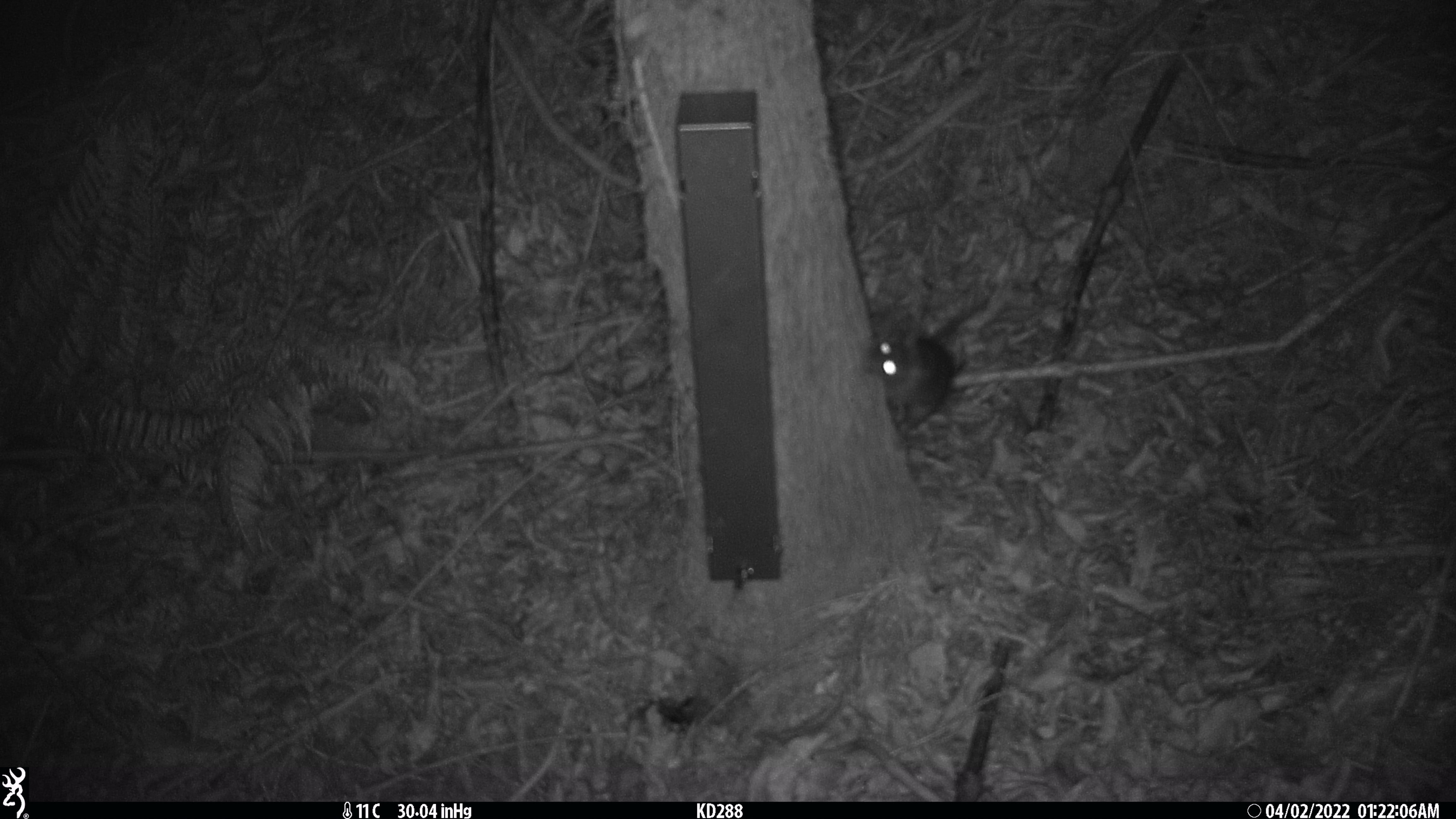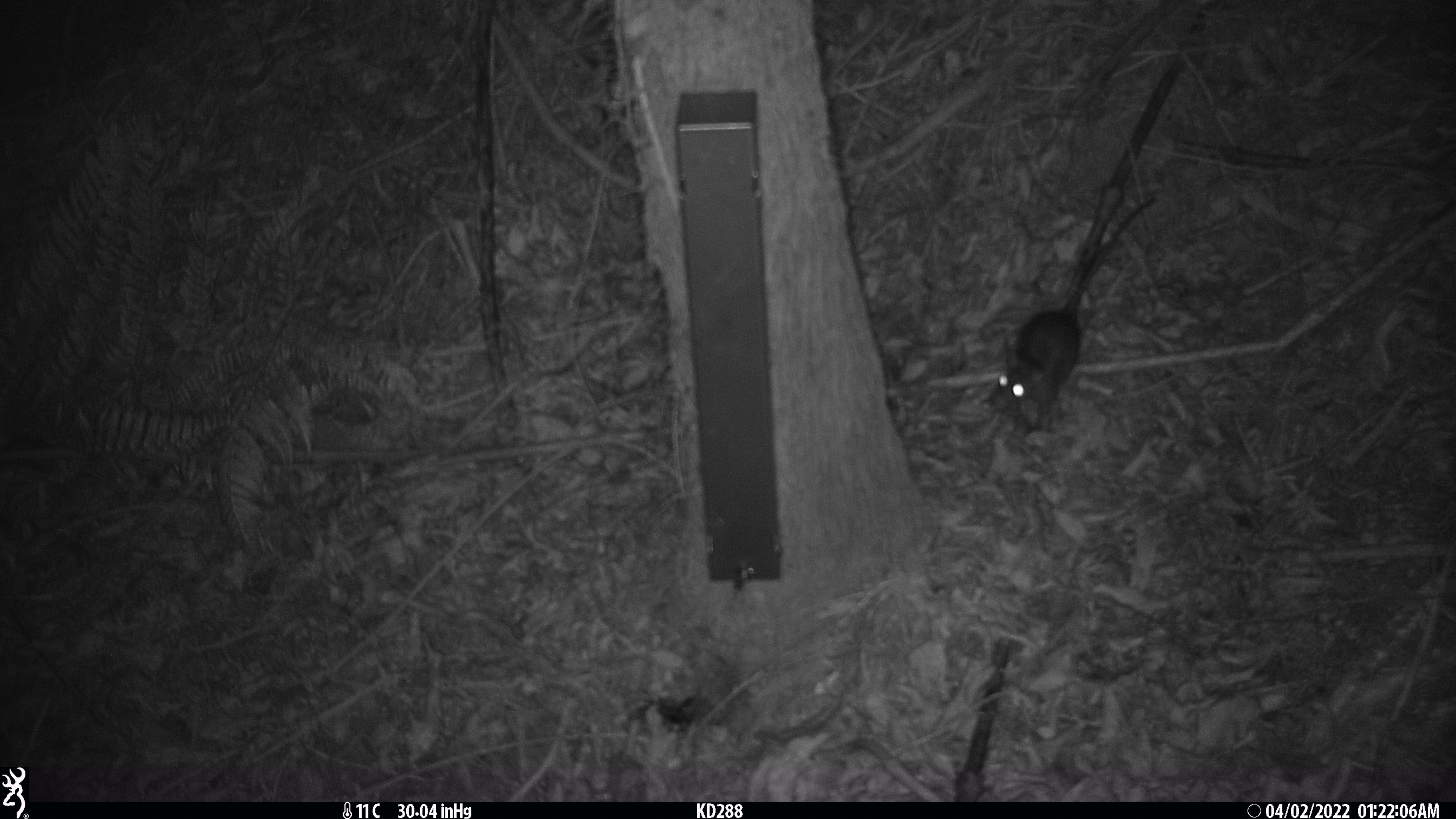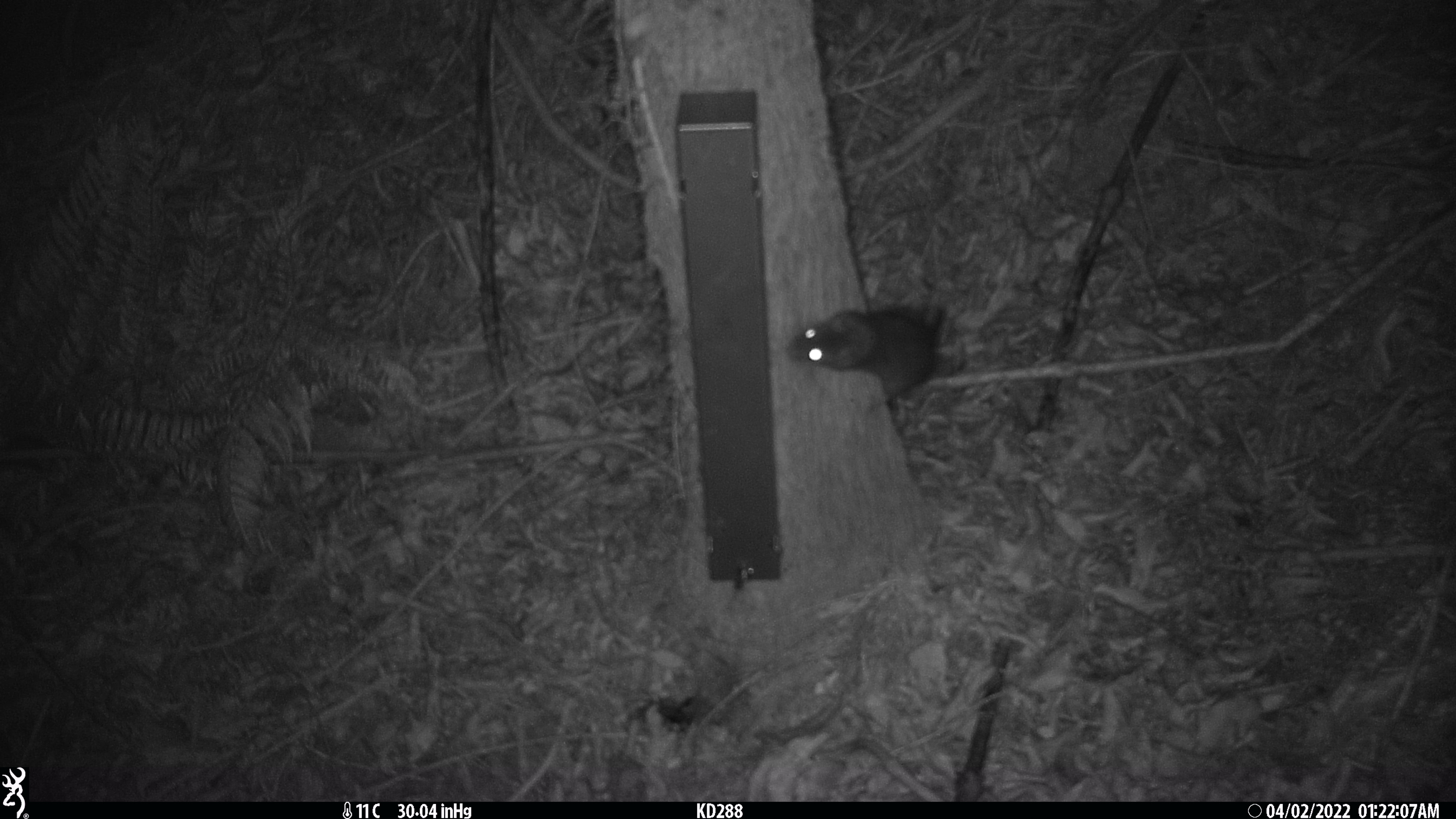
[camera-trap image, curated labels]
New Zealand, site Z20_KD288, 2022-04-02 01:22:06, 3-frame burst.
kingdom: Animalia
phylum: Chordata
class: Mammalia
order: Rodentia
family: Muridae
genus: Rattus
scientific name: Rattus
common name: rat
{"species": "rat (Rattus)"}